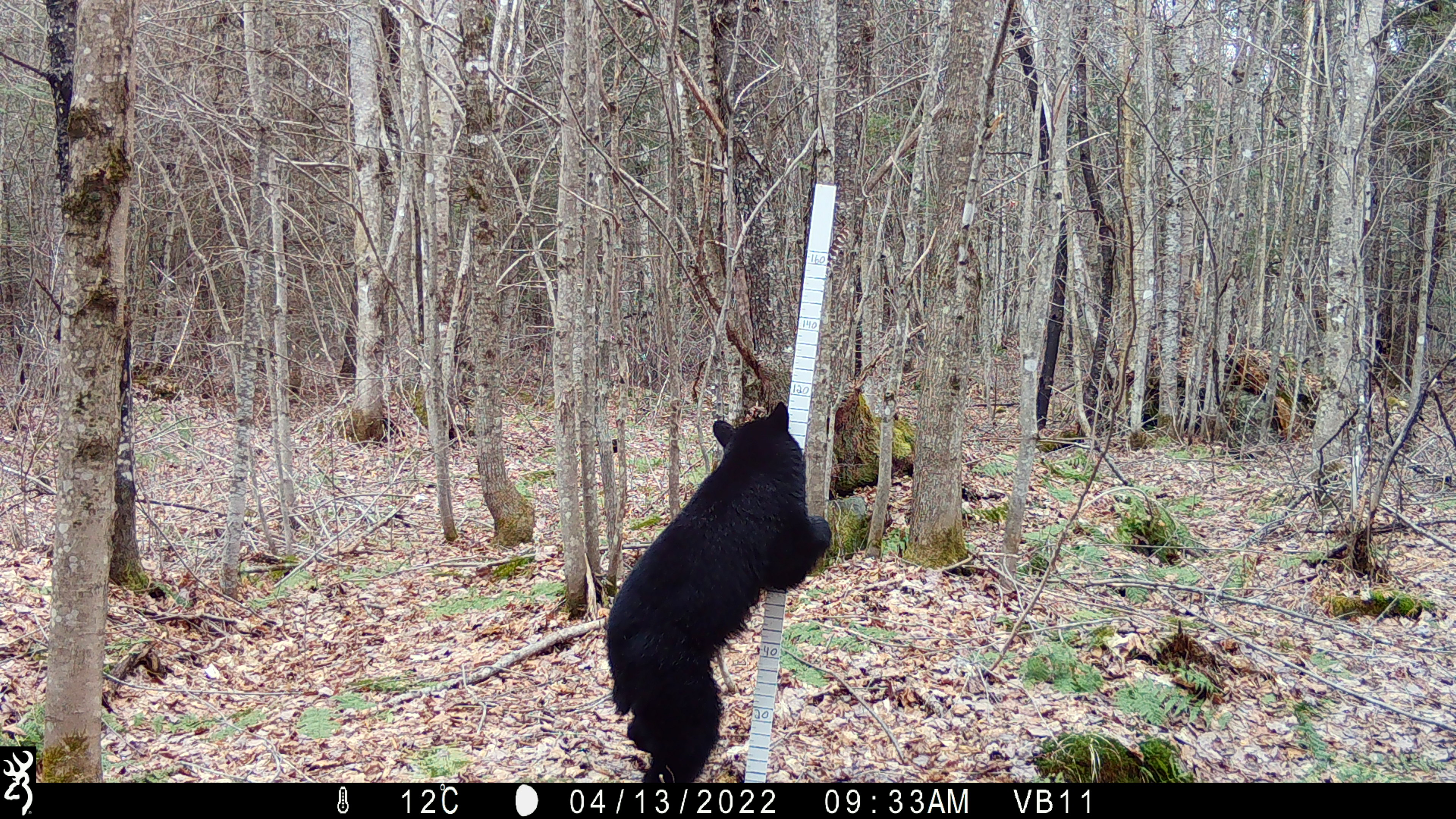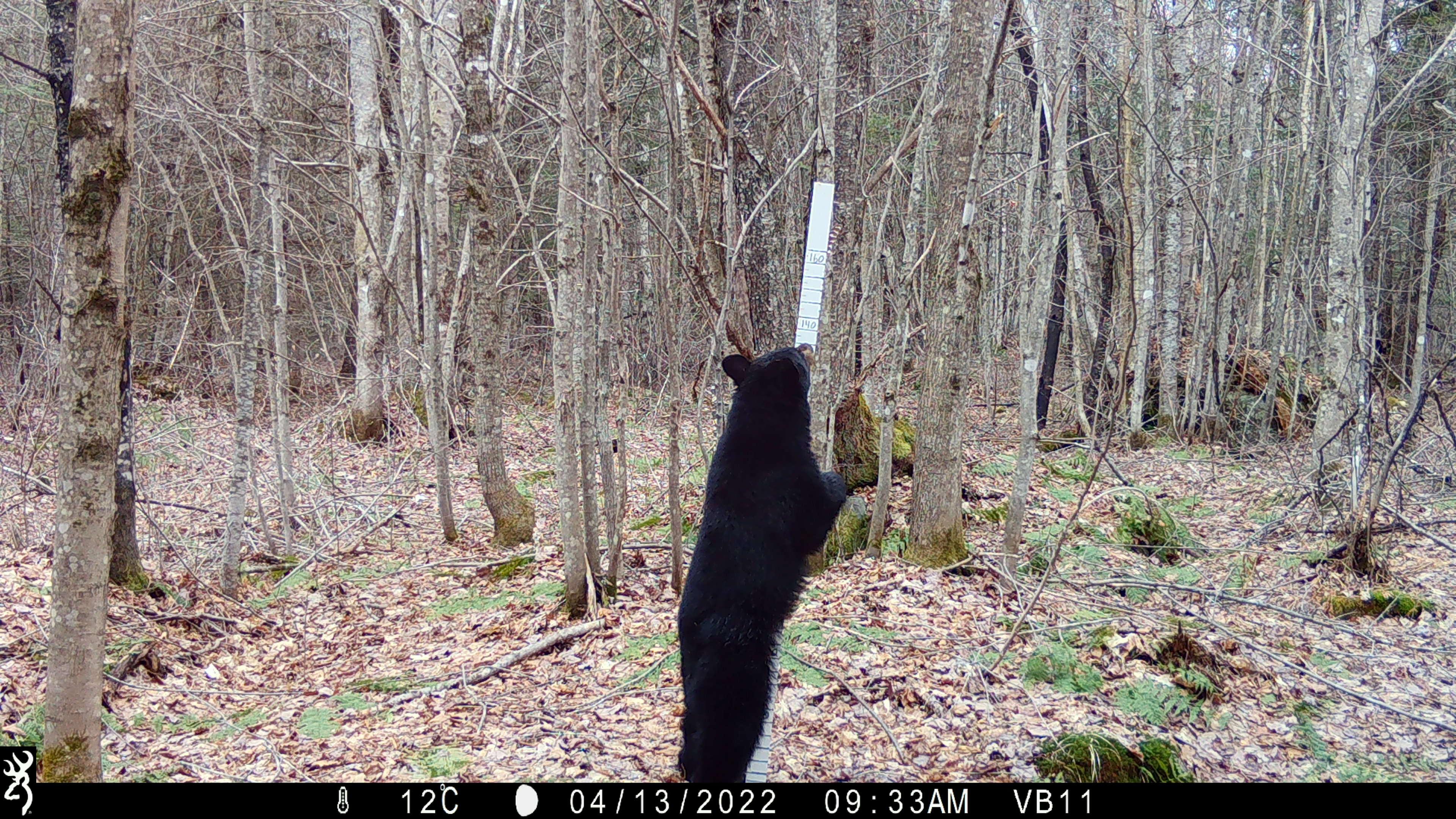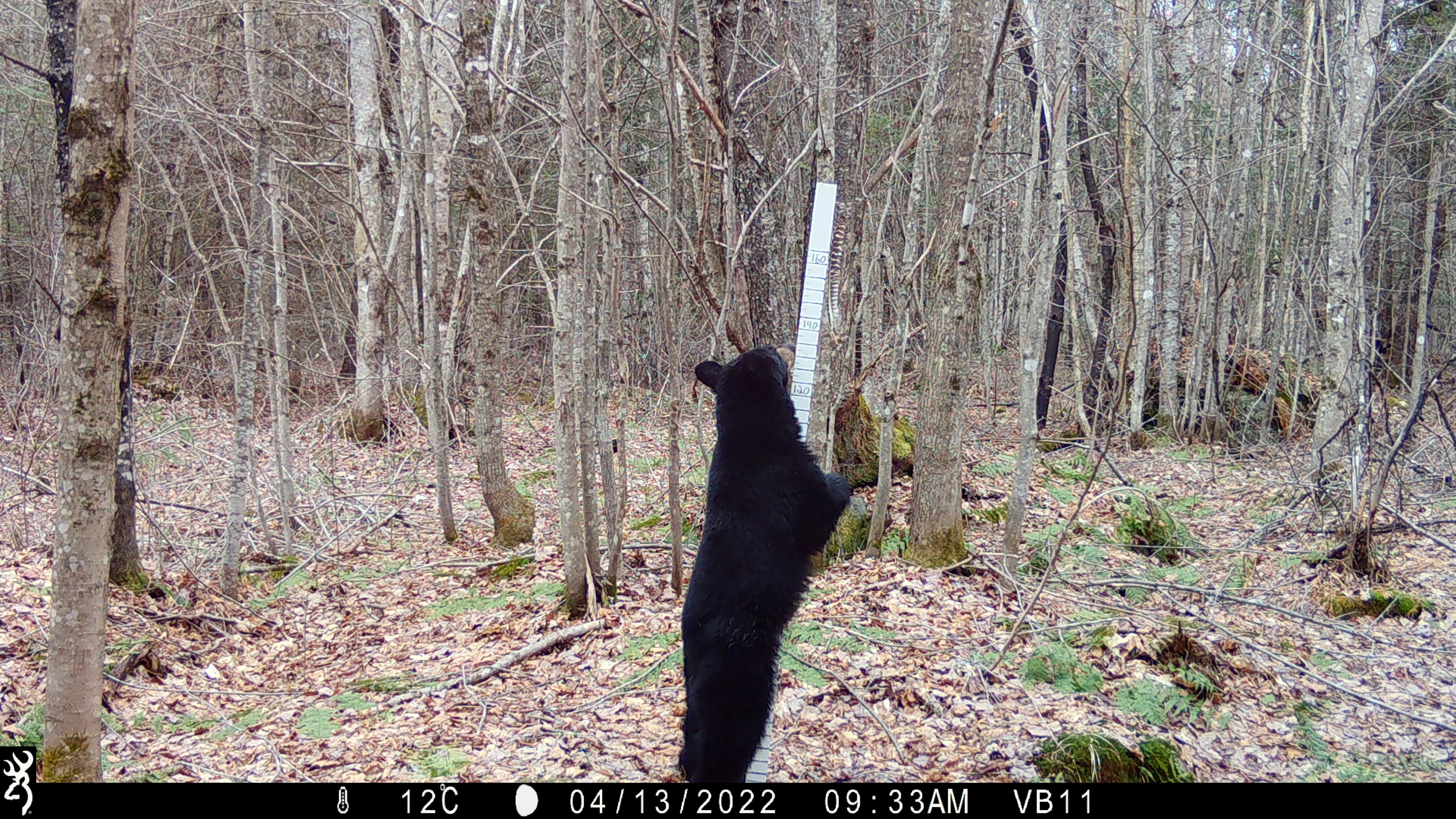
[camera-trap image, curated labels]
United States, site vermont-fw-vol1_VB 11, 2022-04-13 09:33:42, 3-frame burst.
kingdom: Animalia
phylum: Chordata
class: Mammalia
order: Carnivora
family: Ursidae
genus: Ursus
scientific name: Ursus americanus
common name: black bear